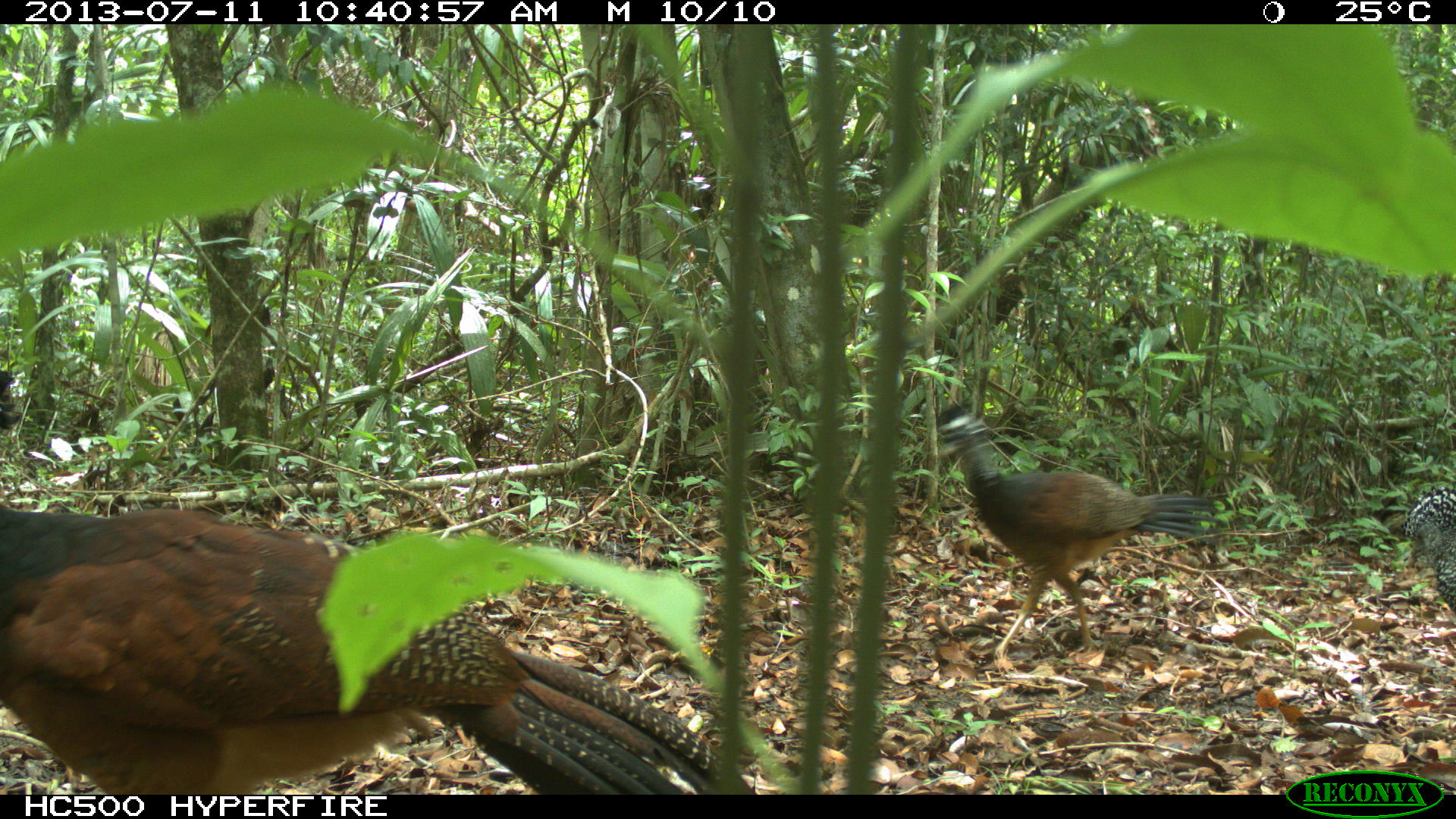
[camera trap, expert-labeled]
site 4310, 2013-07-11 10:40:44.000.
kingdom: Animalia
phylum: Chordata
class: Aves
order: Galliformes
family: Cracidae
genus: Crax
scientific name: Crax rubra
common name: great curassow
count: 3